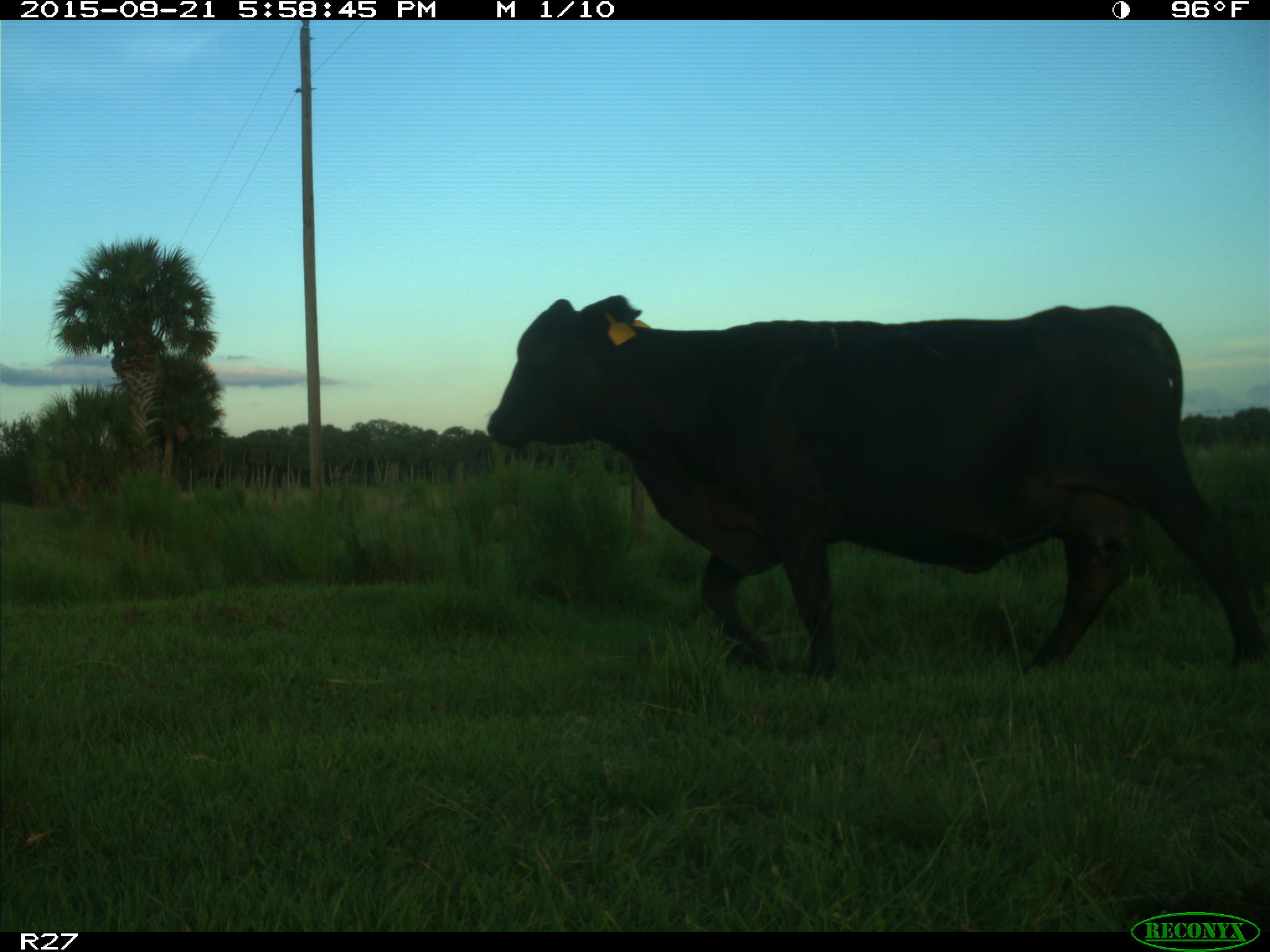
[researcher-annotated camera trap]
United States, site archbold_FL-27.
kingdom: Animalia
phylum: Chordata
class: Mammalia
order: Artiodactyla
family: Bovidae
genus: Bos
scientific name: Bos taurus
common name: domestic cow